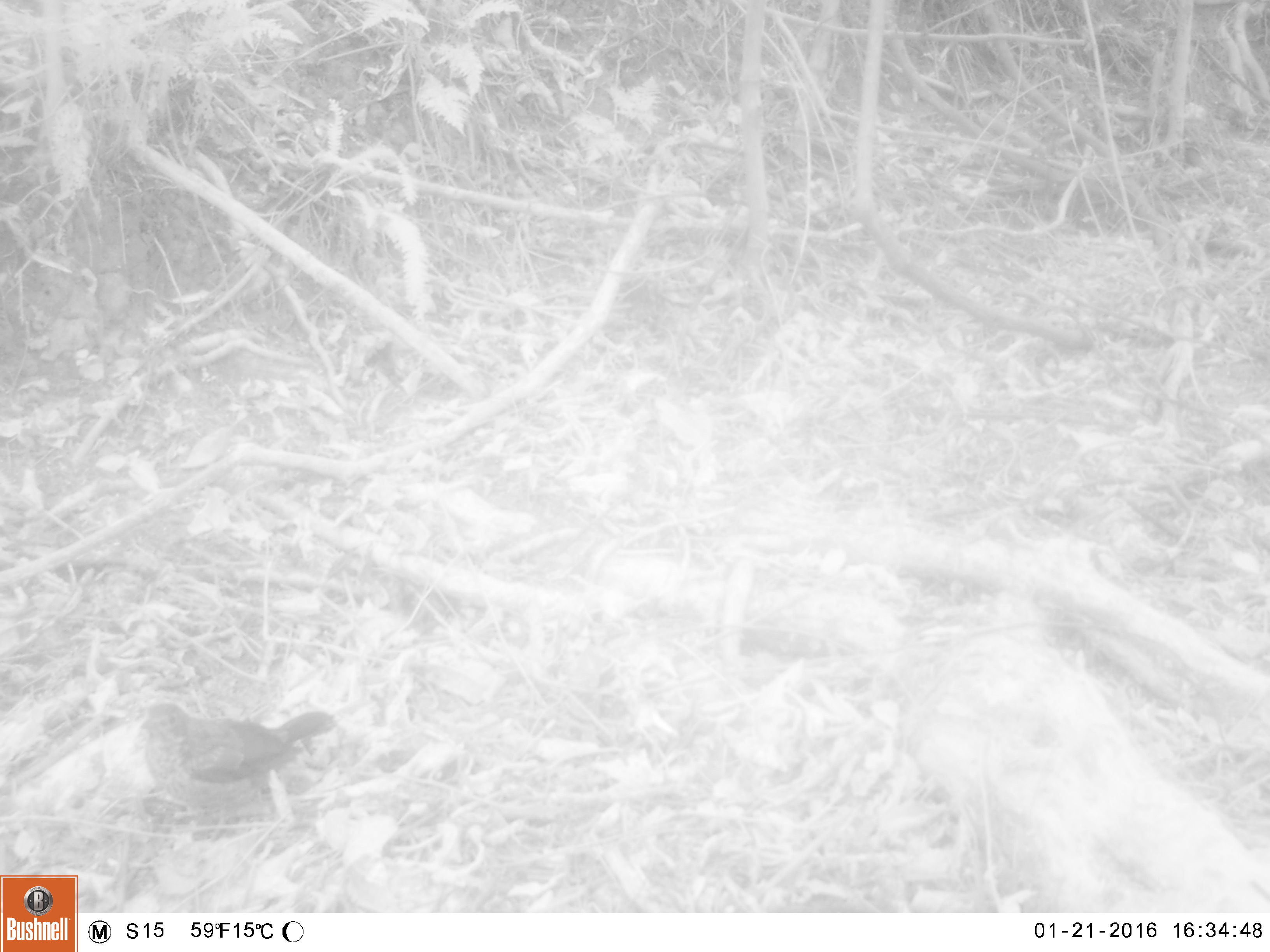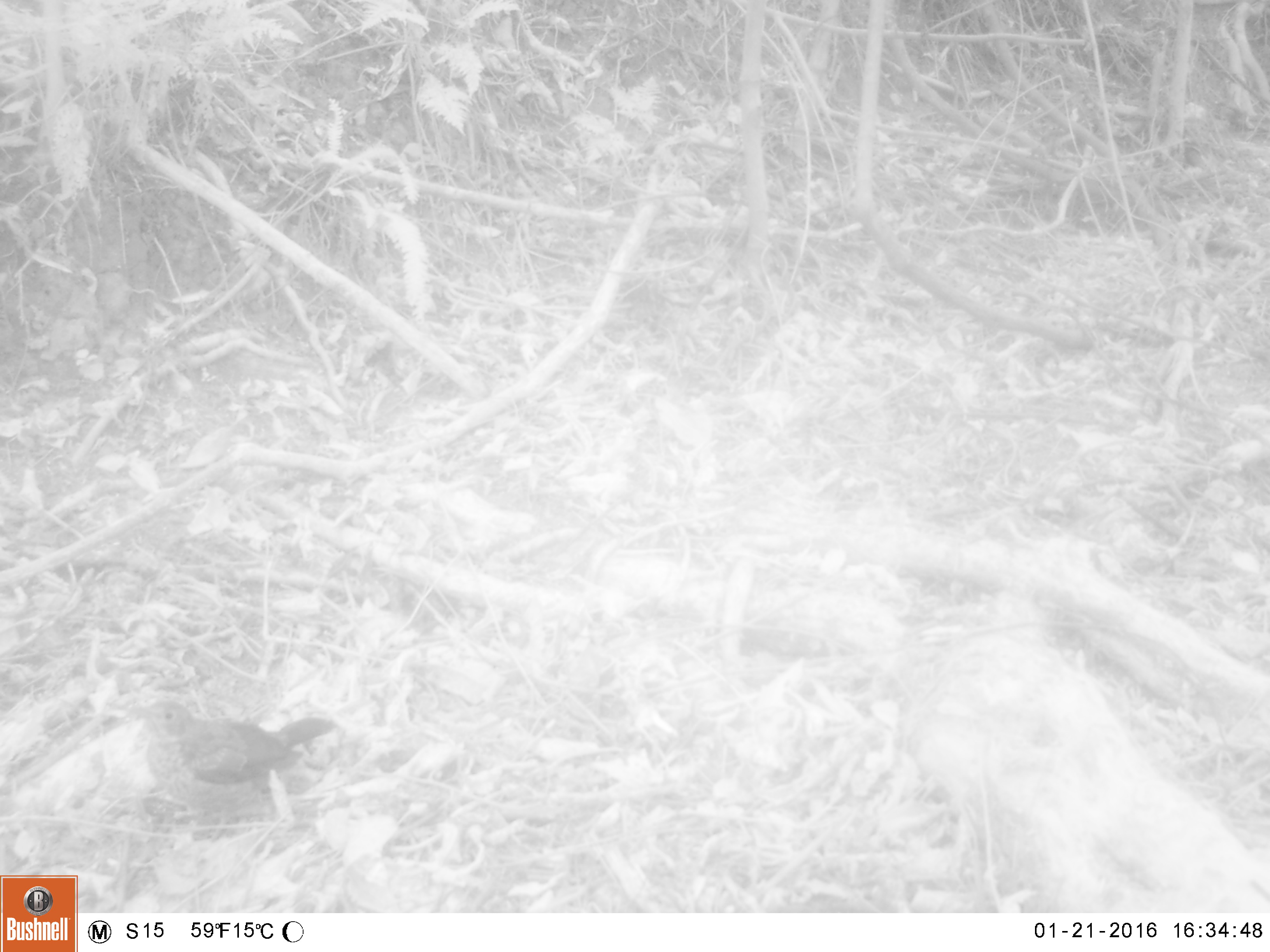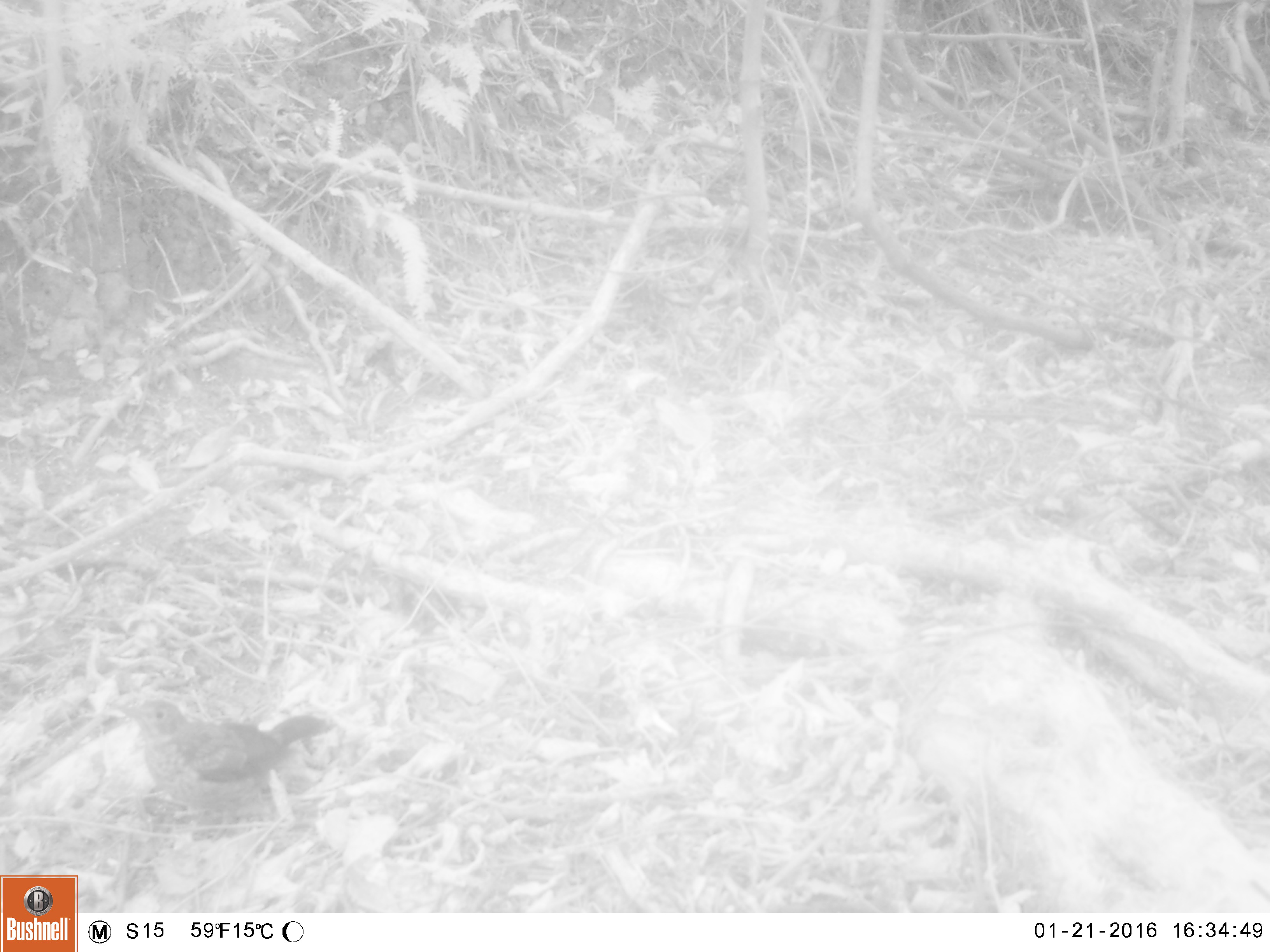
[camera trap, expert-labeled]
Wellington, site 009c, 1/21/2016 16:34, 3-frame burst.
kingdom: Animalia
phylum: Chordata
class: Aves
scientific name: Aves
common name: bird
Bird (Aves).